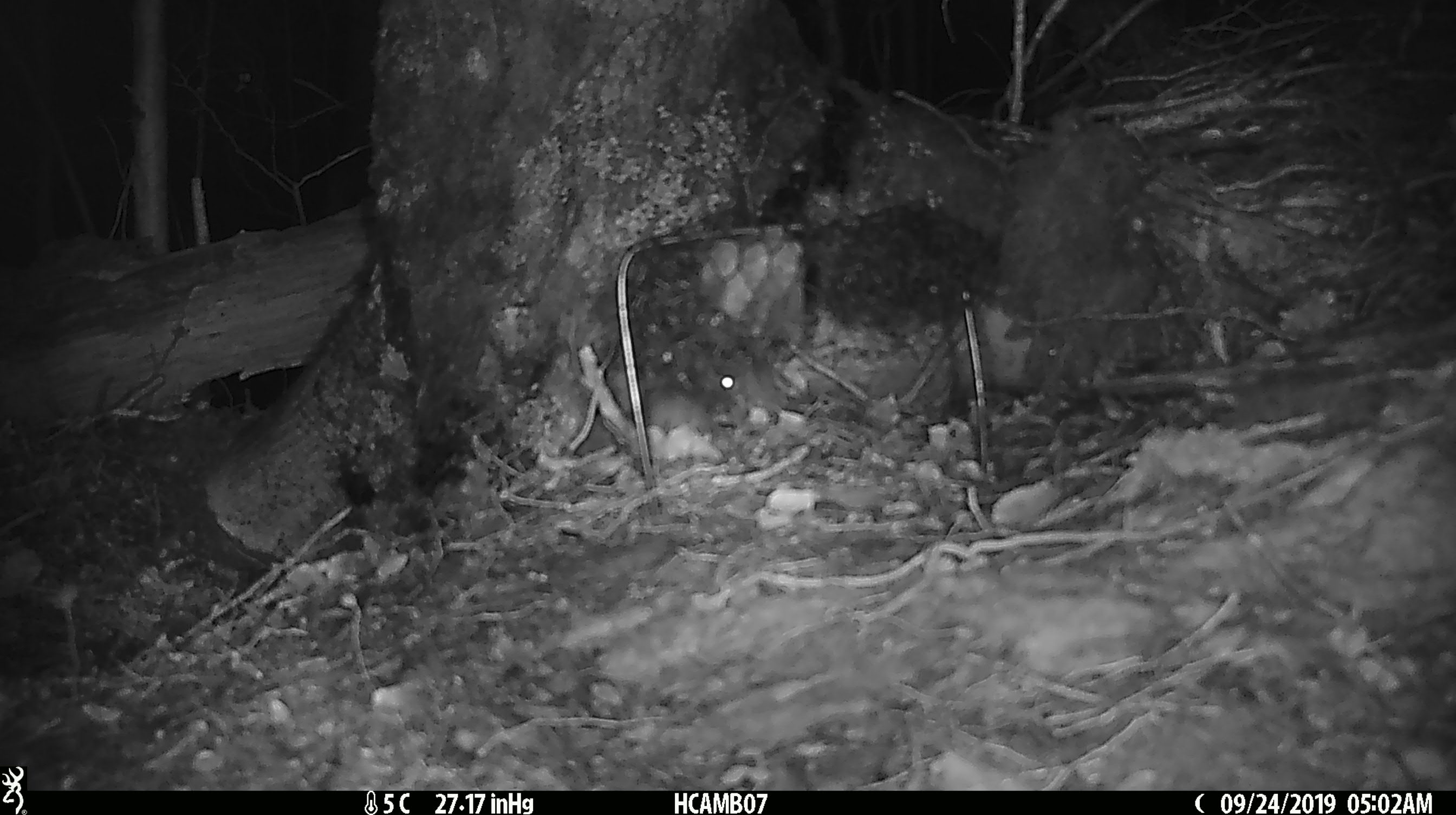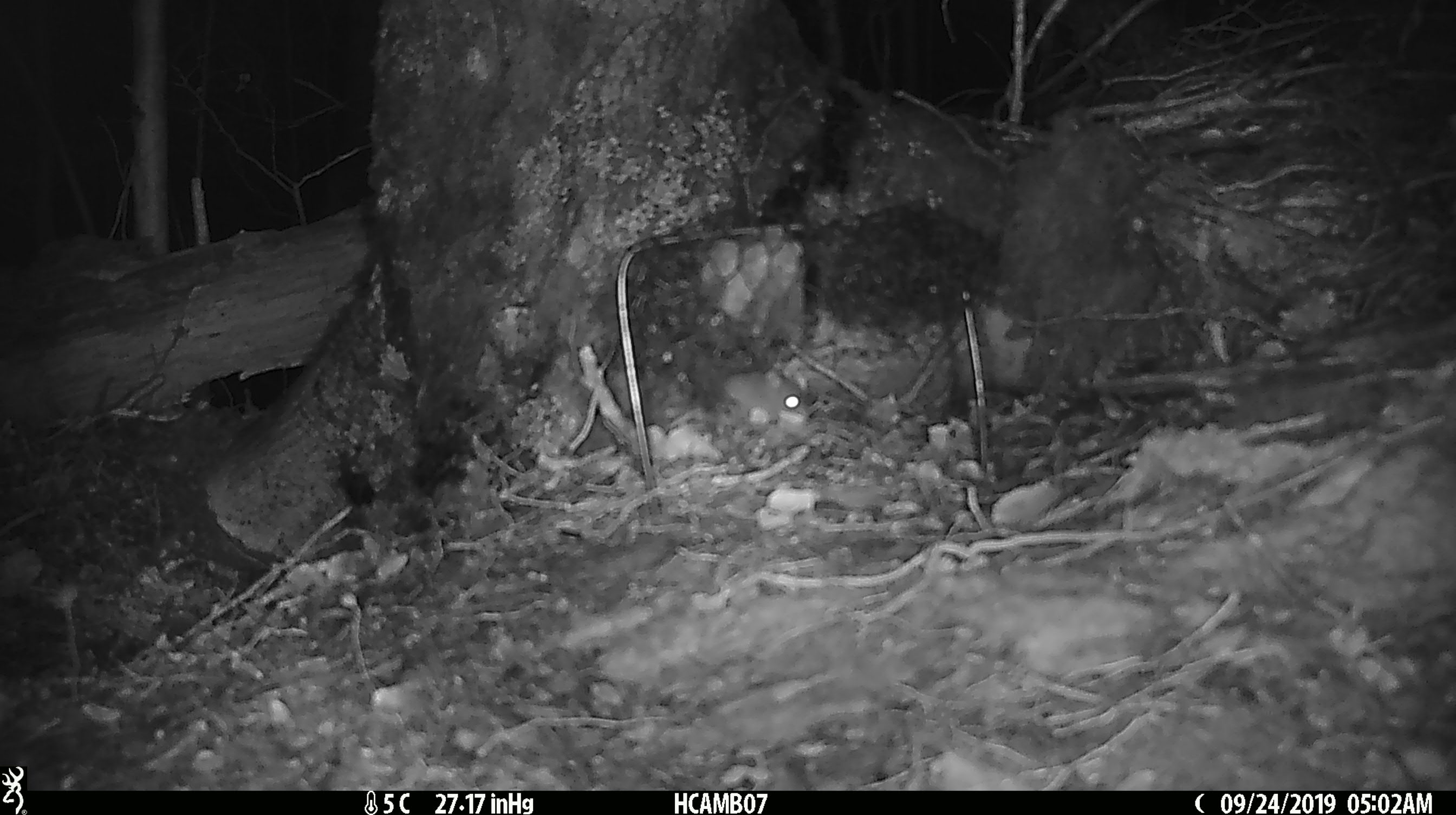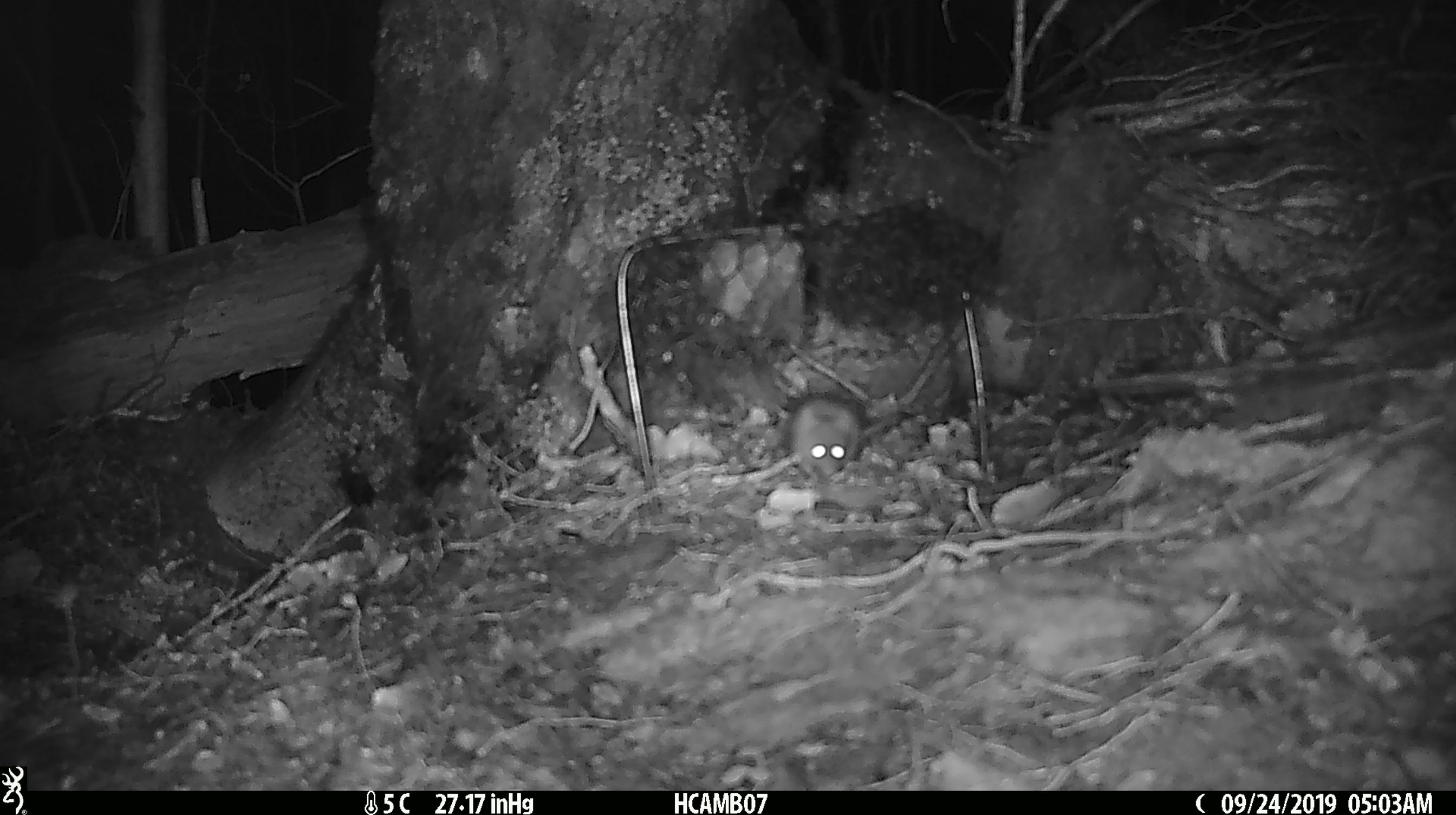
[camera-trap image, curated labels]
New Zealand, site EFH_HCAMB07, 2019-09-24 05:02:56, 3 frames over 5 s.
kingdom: Animalia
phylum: Chordata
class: Mammalia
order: Rodentia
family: Muridae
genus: Mus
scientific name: Mus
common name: mouse